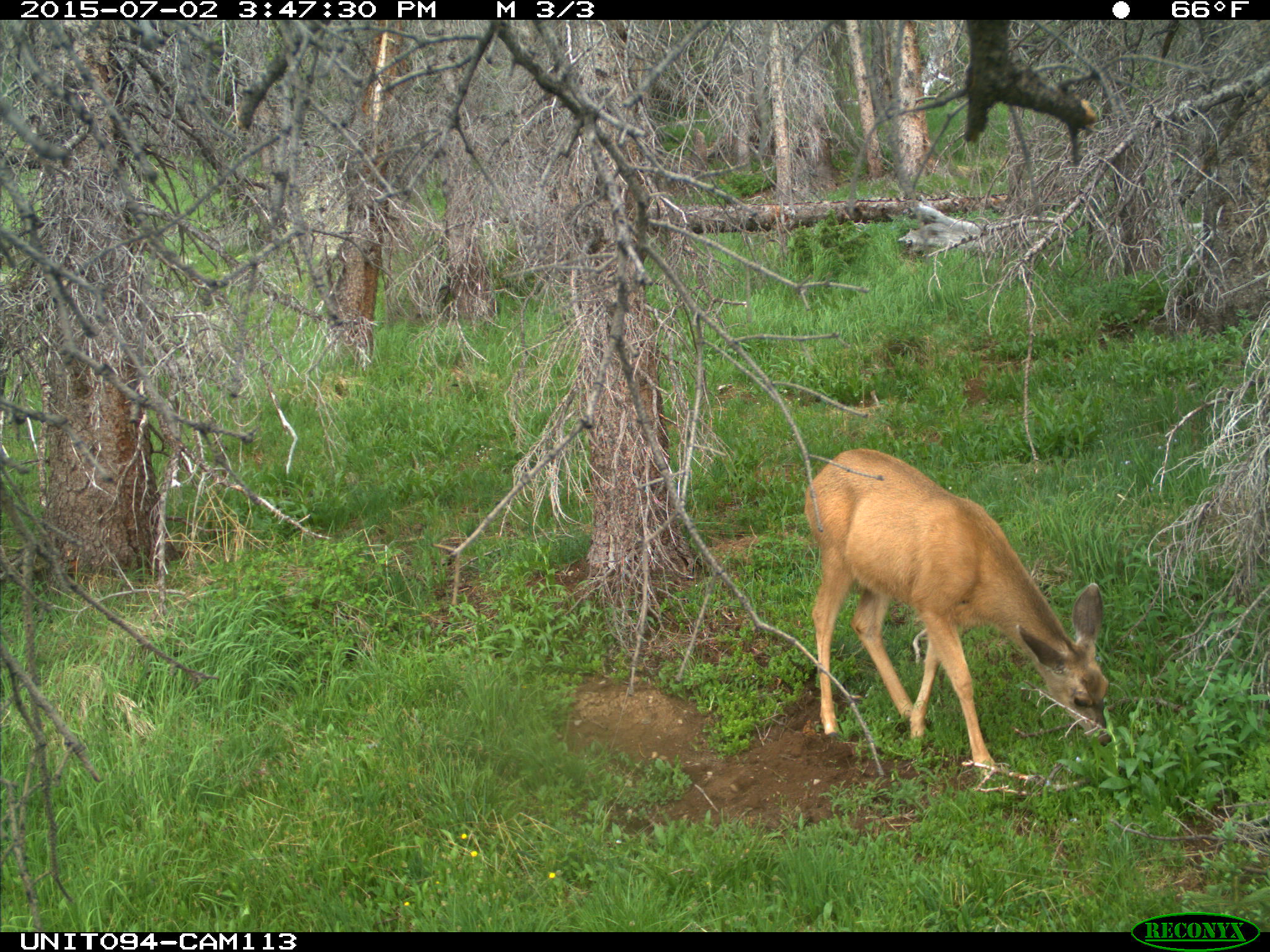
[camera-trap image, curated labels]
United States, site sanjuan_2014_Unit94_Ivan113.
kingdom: Animalia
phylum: Chordata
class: Mammalia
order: Artiodactyla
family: Cervidae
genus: Odocoileus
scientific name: Odocoileus hemionus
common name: mule deer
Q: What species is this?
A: Odocoileus hemionus (mule deer).